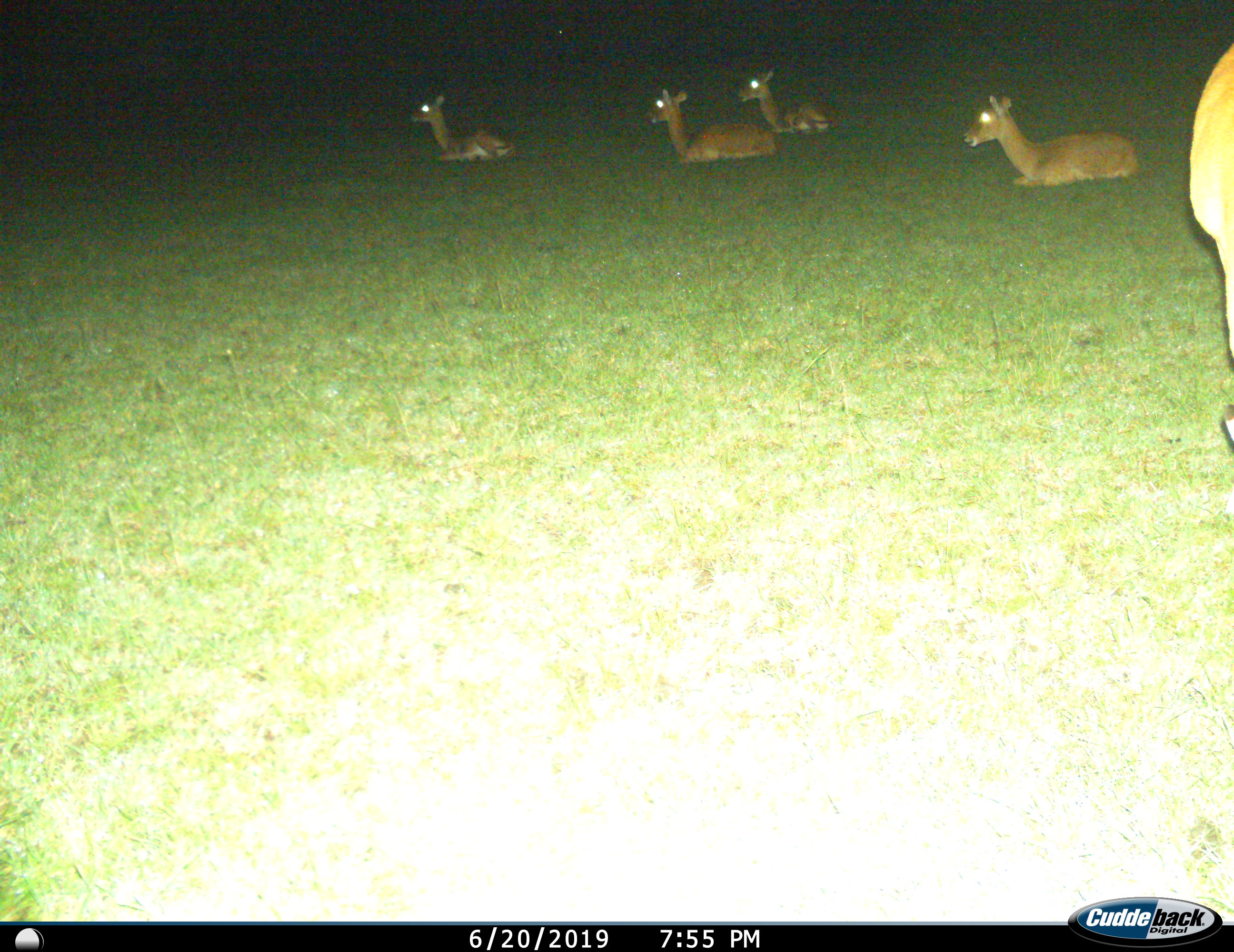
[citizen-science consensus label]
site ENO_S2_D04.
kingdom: Animalia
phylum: Chordata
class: Mammalia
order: Artiodactyla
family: Bovidae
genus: Aepyceros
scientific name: Aepyceros melampus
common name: impala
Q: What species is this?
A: Impala (Aepyceros melampus).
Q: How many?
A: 5.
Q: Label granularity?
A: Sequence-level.